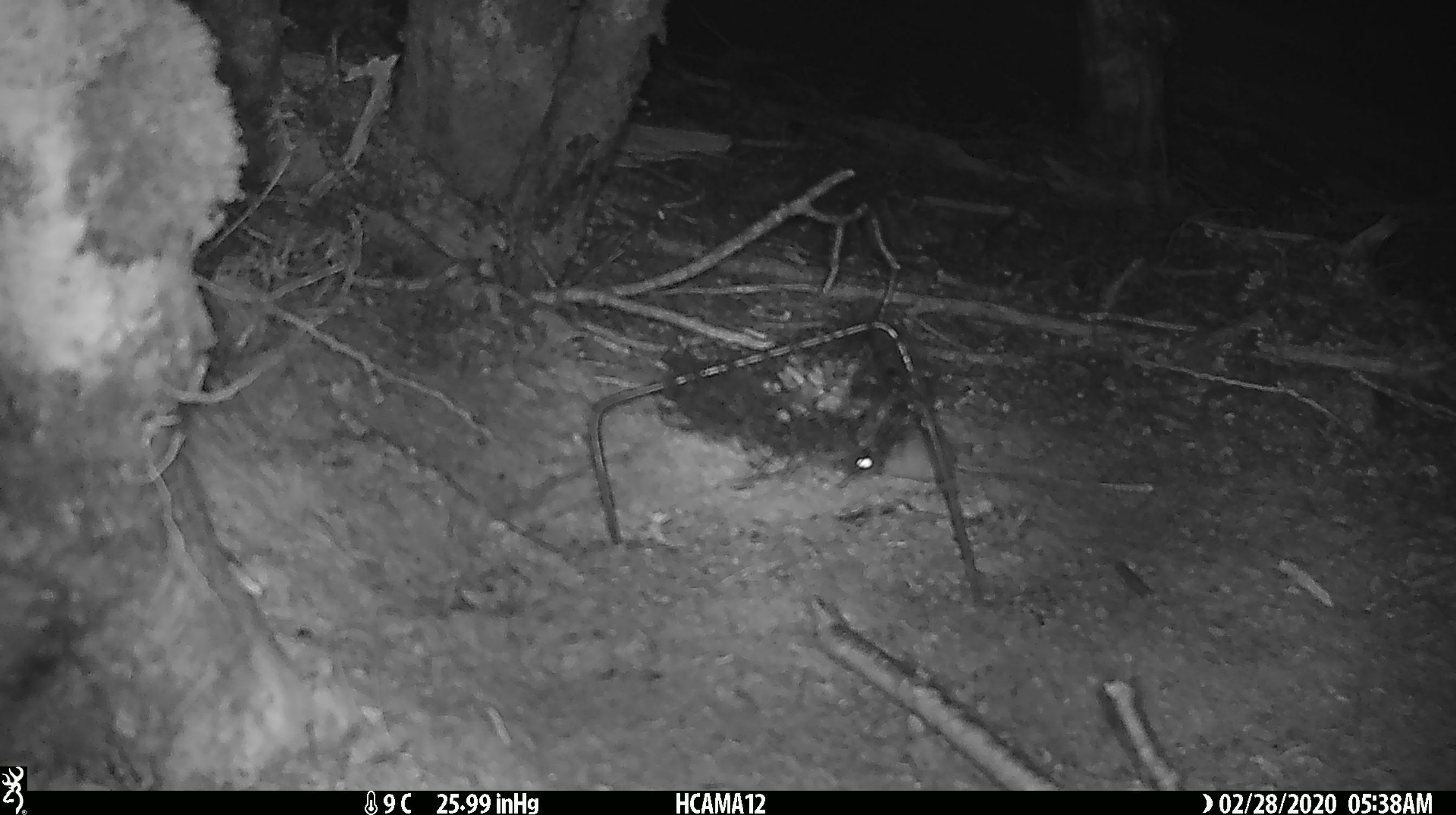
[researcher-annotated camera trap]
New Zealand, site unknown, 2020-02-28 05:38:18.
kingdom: Animalia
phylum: Chordata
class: Mammalia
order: Rodentia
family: Muridae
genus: Mus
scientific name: Mus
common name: mouse